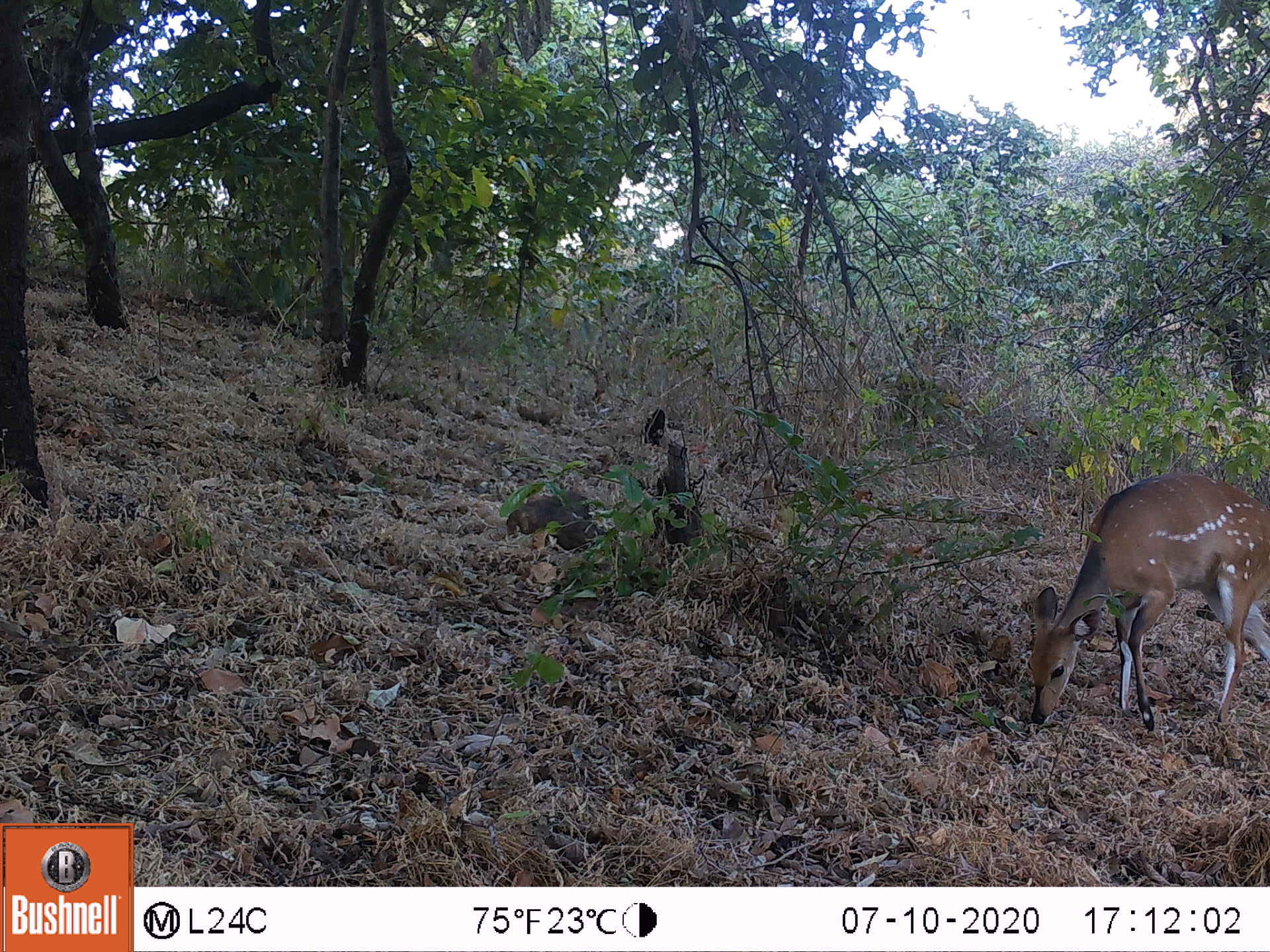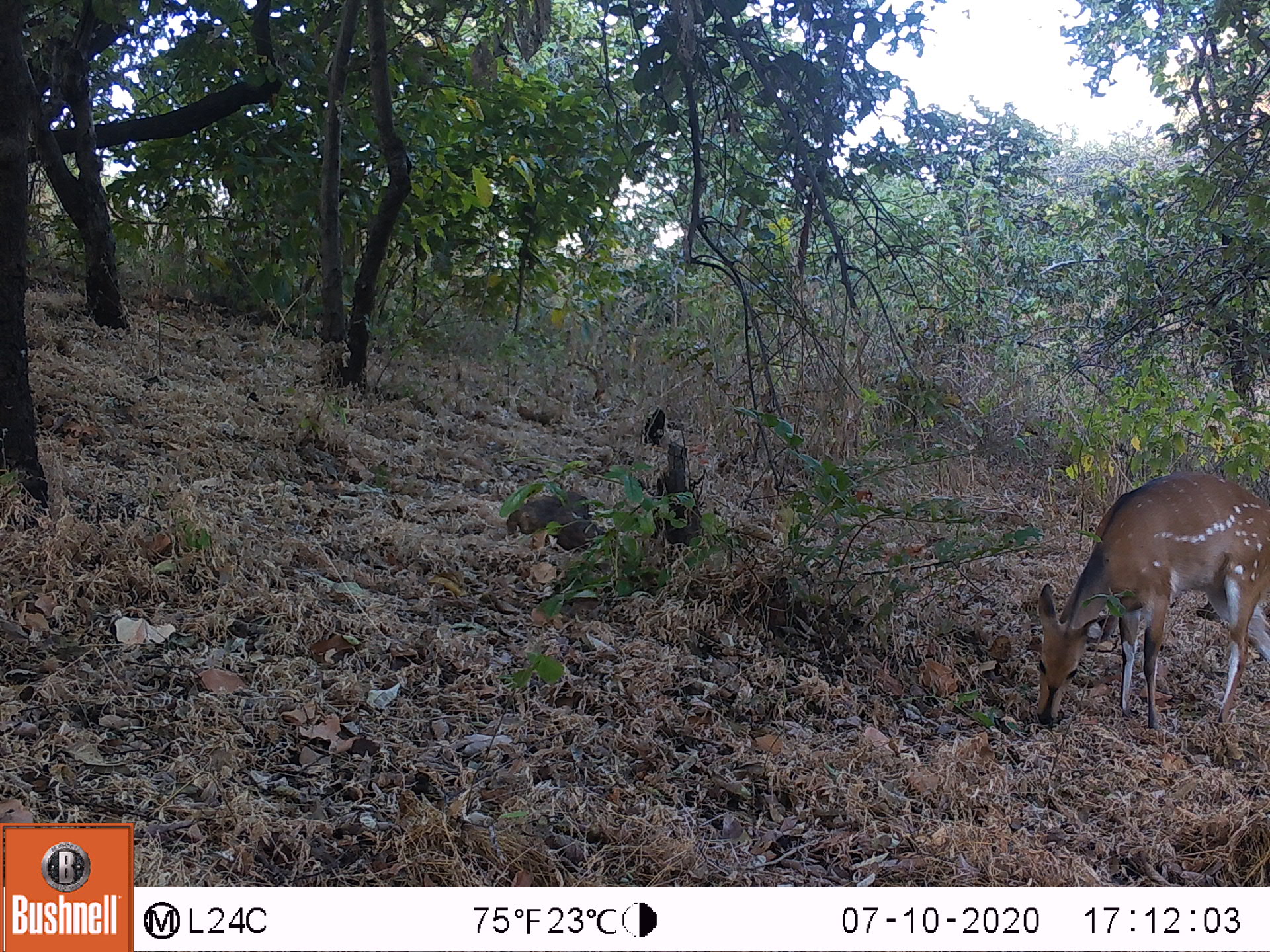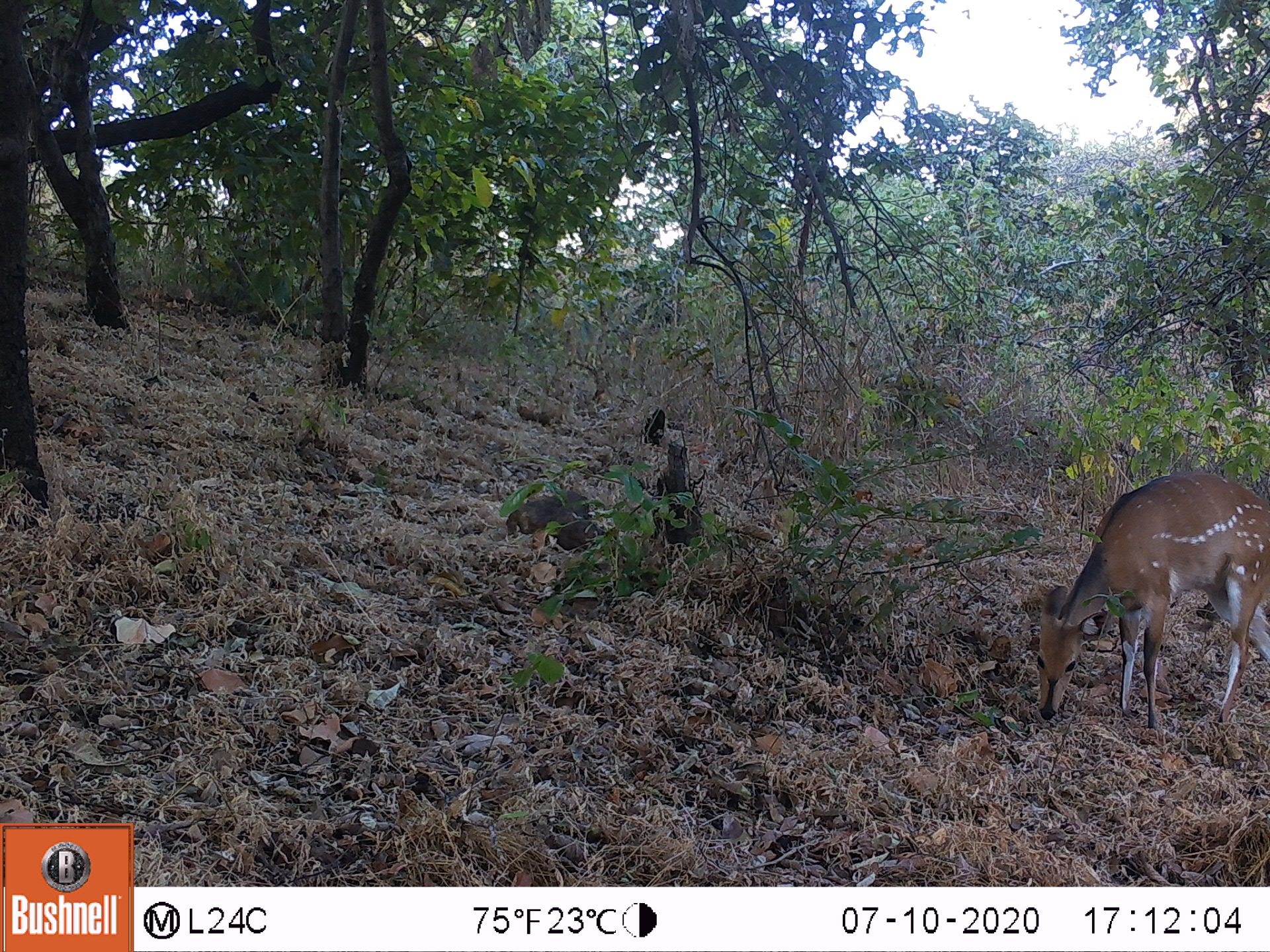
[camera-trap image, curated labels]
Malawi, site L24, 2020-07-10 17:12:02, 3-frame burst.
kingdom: Animalia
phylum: Chordata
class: Mammalia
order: Artiodactyla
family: Bovidae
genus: Tragelaphus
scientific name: Tragelaphus sylvaticus sylvaticus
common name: cape bushbuck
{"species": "cape bushbuck (Tragelaphus sylvaticus sylvaticus)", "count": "1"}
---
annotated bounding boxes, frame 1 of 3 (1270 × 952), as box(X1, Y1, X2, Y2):
cape bushbuck: box(1021, 471, 1269, 736)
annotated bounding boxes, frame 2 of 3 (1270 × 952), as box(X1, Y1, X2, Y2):
cape bushbuck: box(1026, 466, 1269, 736)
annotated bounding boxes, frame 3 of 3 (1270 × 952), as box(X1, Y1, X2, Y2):
cape bushbuck: box(1026, 469, 1269, 736)